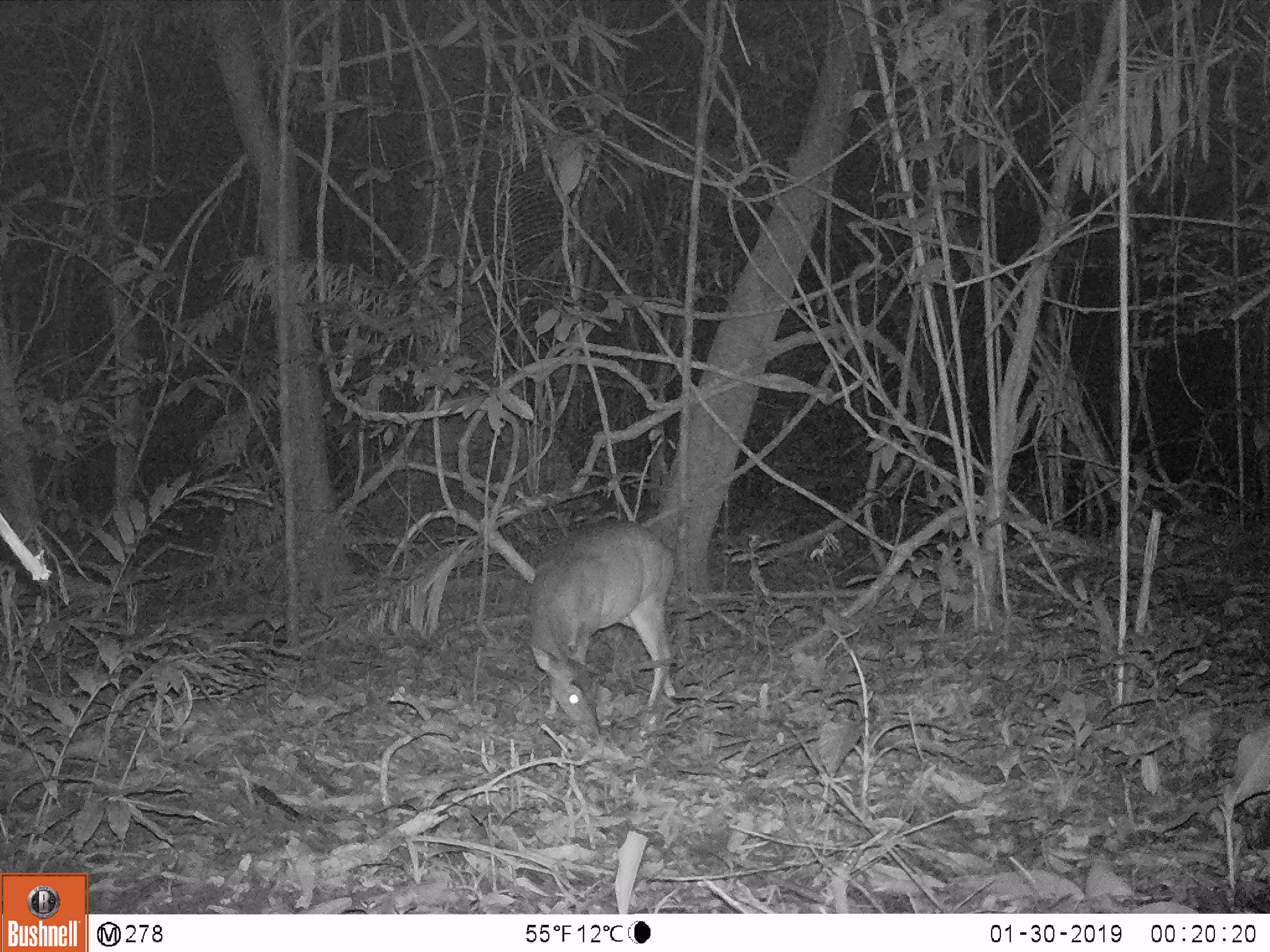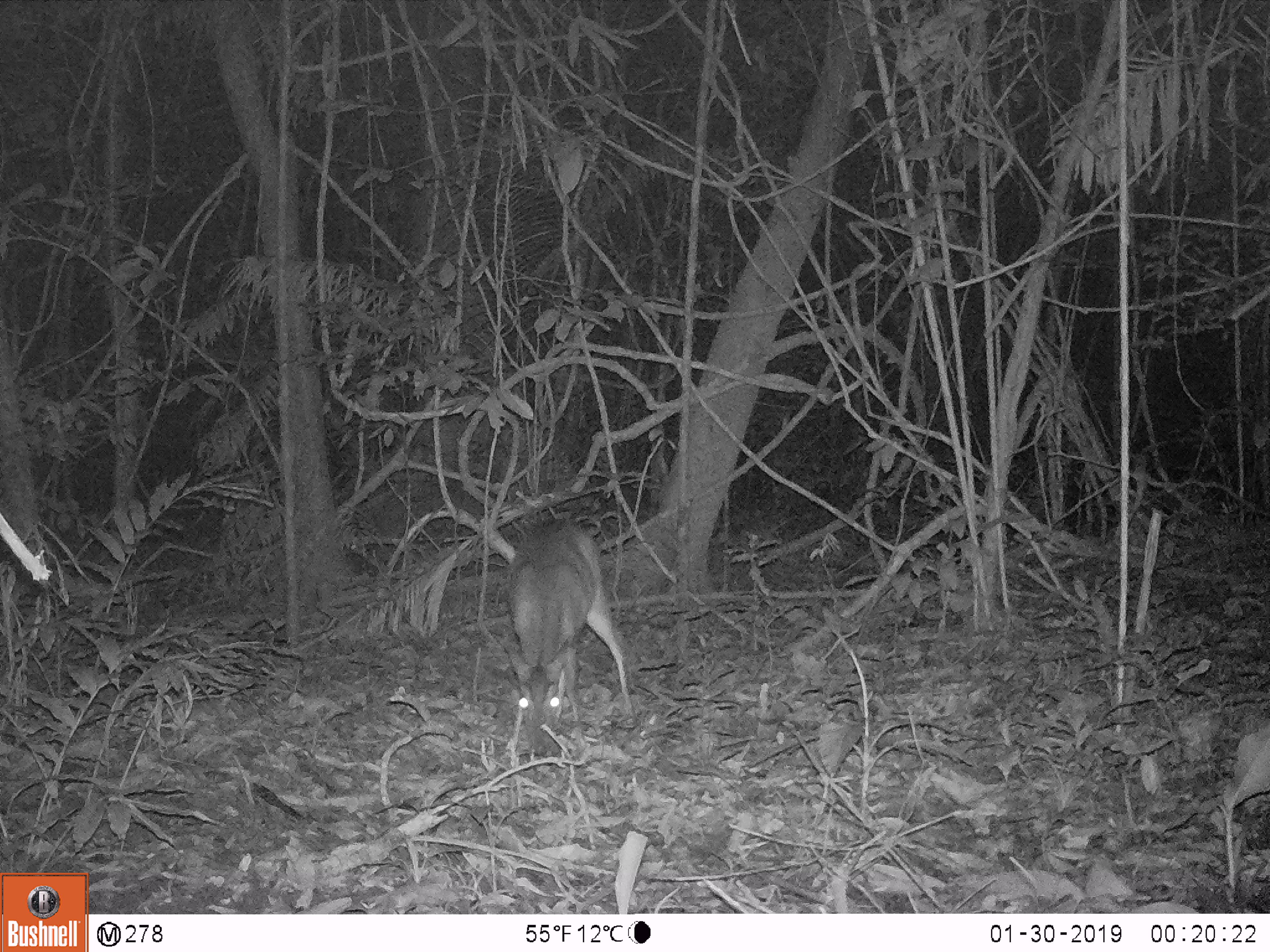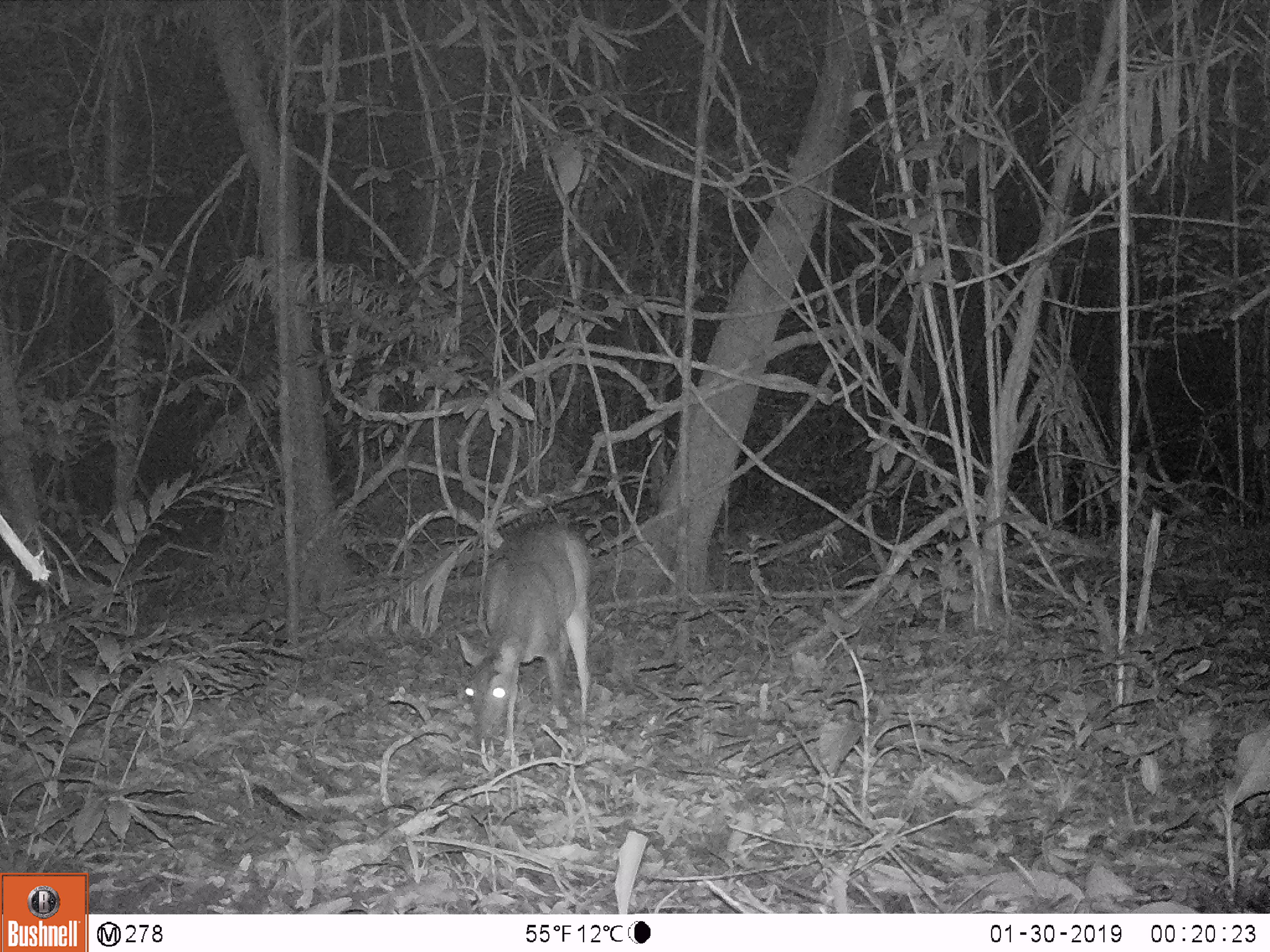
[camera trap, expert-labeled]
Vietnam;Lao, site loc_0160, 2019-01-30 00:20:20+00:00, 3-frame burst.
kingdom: Animalia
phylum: Chordata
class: Mammalia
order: Artiodactyla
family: Cervidae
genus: Muntiacus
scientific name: Muntiacus vuquangensis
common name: large-antlered muntjac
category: large antlered muntjac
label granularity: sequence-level